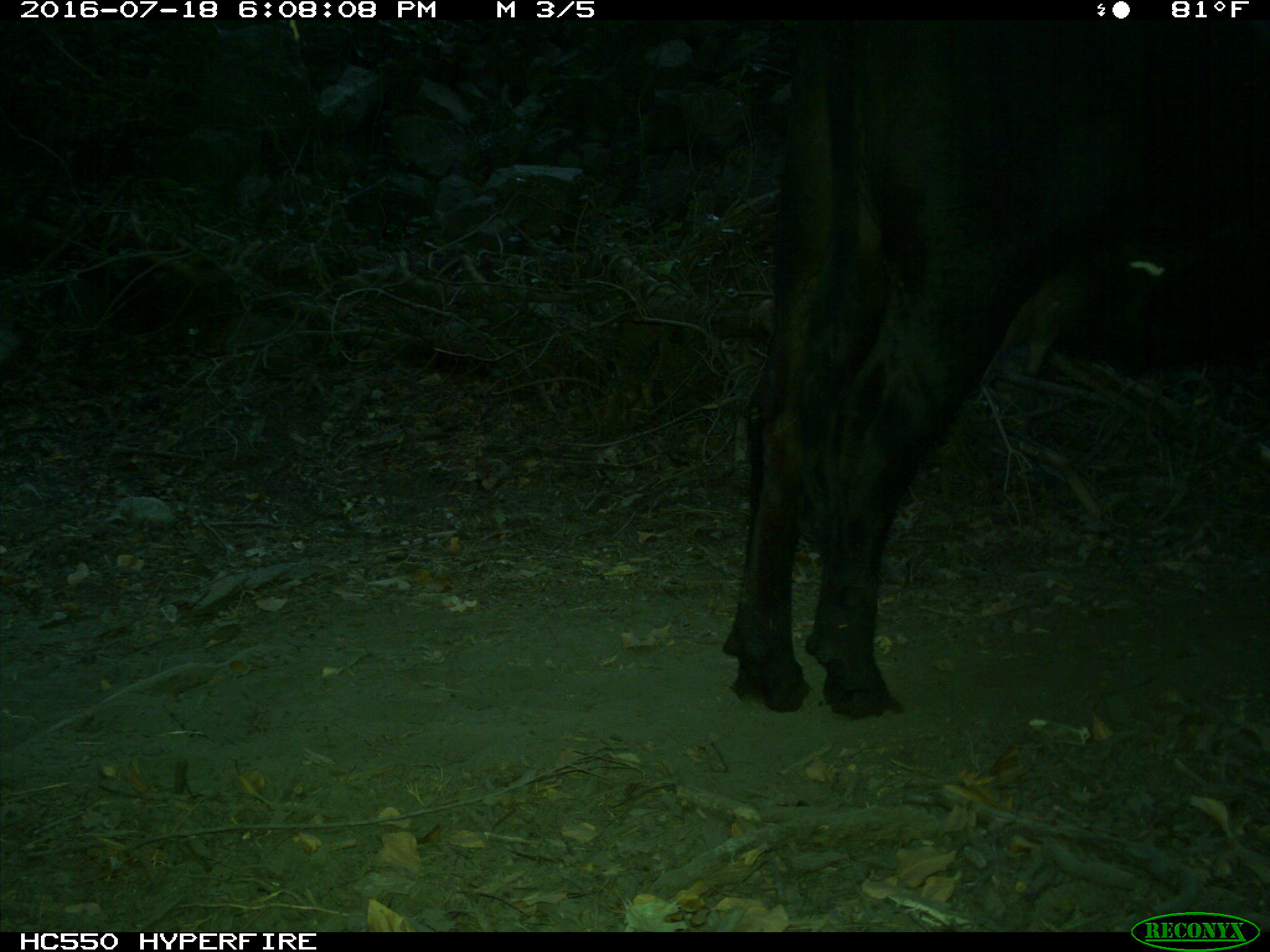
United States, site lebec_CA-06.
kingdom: Animalia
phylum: Chordata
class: Mammalia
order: Artiodactyla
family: Bovidae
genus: Bos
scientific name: Bos taurus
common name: domestic cow